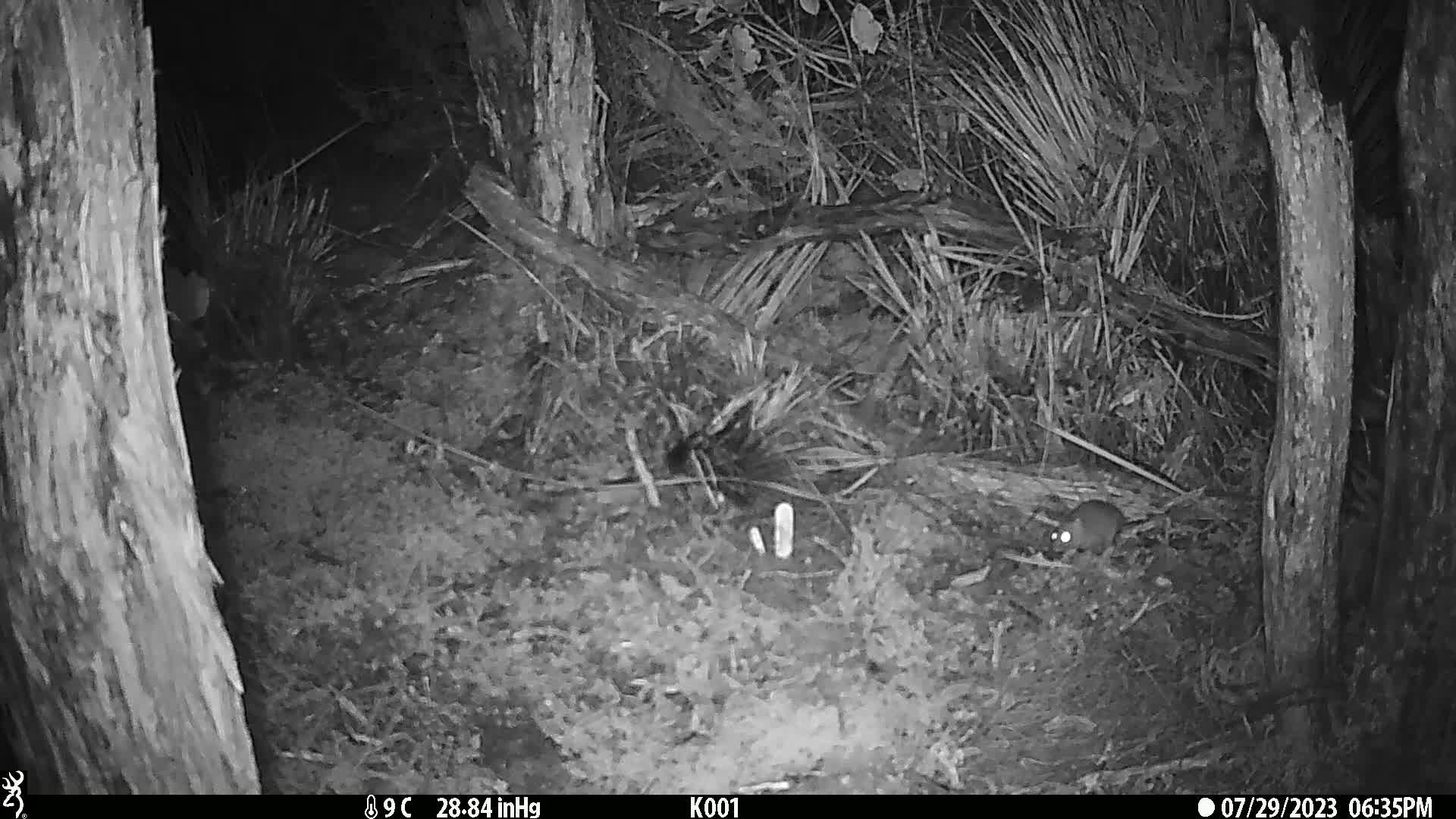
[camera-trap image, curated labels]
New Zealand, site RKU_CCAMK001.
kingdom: Animalia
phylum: Chordata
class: Mammalia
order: Rodentia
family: Muridae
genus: Rattus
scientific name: Rattus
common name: rat